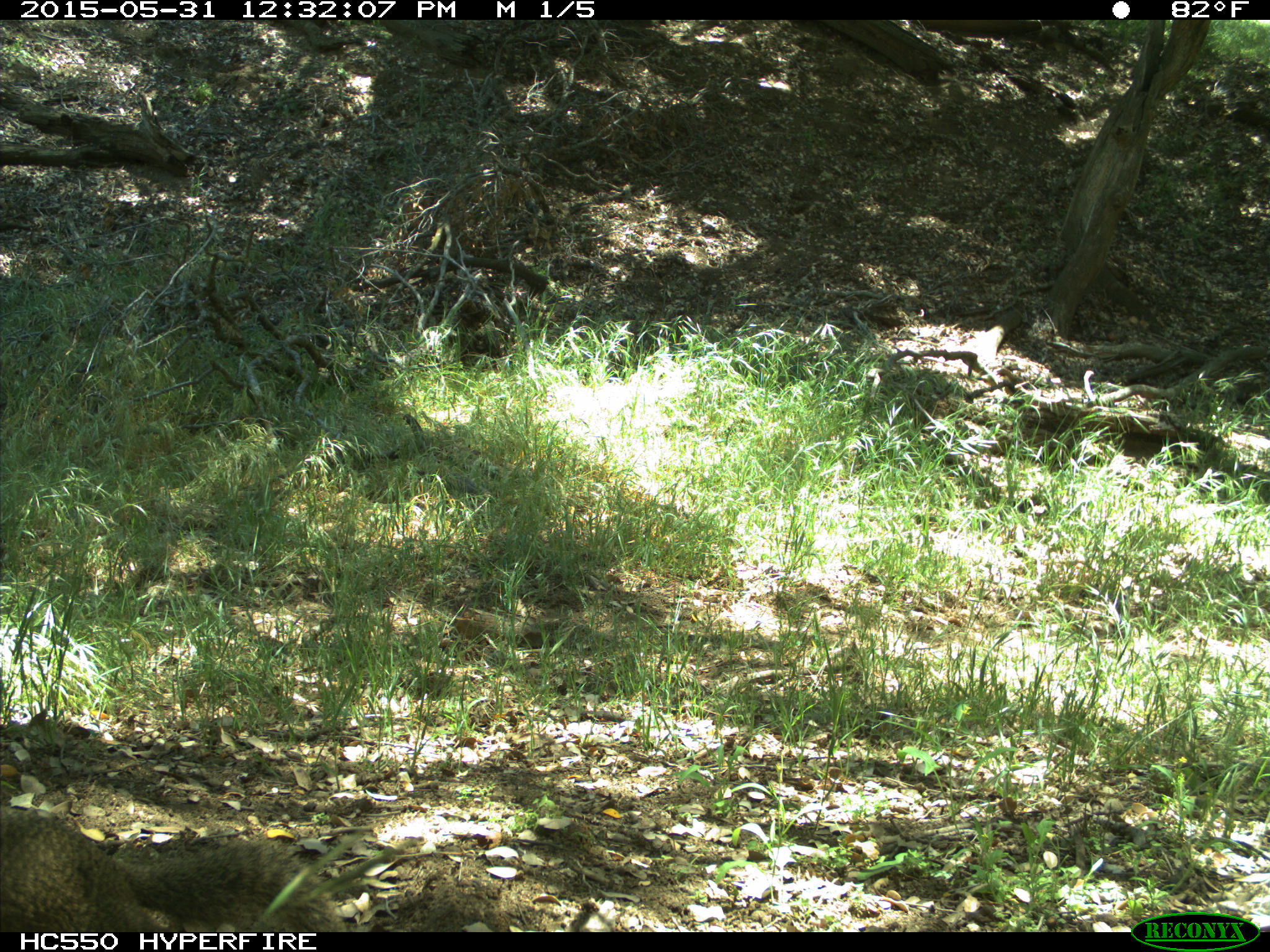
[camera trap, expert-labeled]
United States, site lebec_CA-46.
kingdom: Animalia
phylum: Chordata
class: Mammalia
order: Rodentia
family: Sciuridae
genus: Otospermophilus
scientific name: Otospermophilus beecheyi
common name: california ground squirrel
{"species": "Otospermophilus beecheyi (california ground squirrel)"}